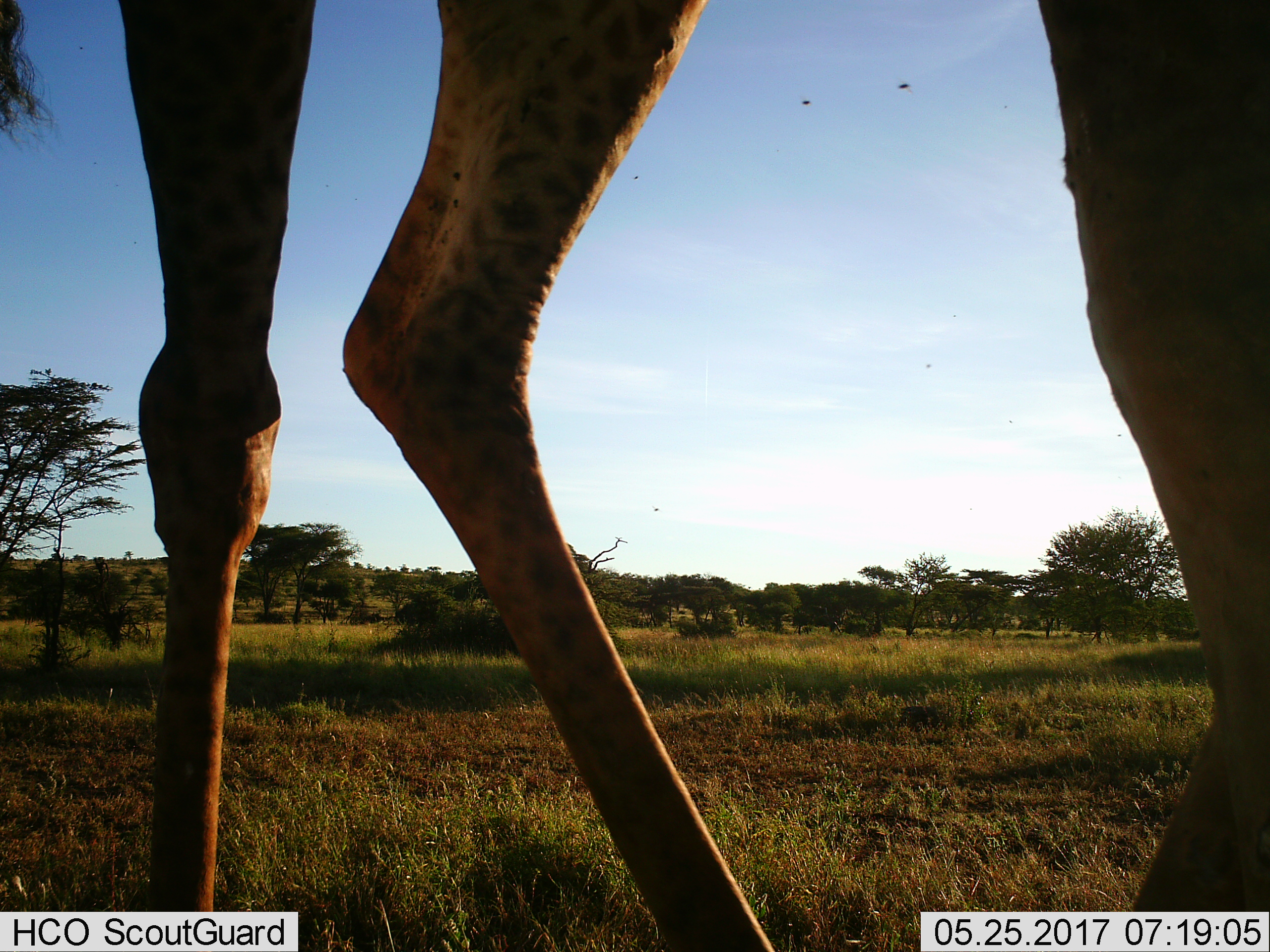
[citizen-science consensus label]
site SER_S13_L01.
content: unidentified animal